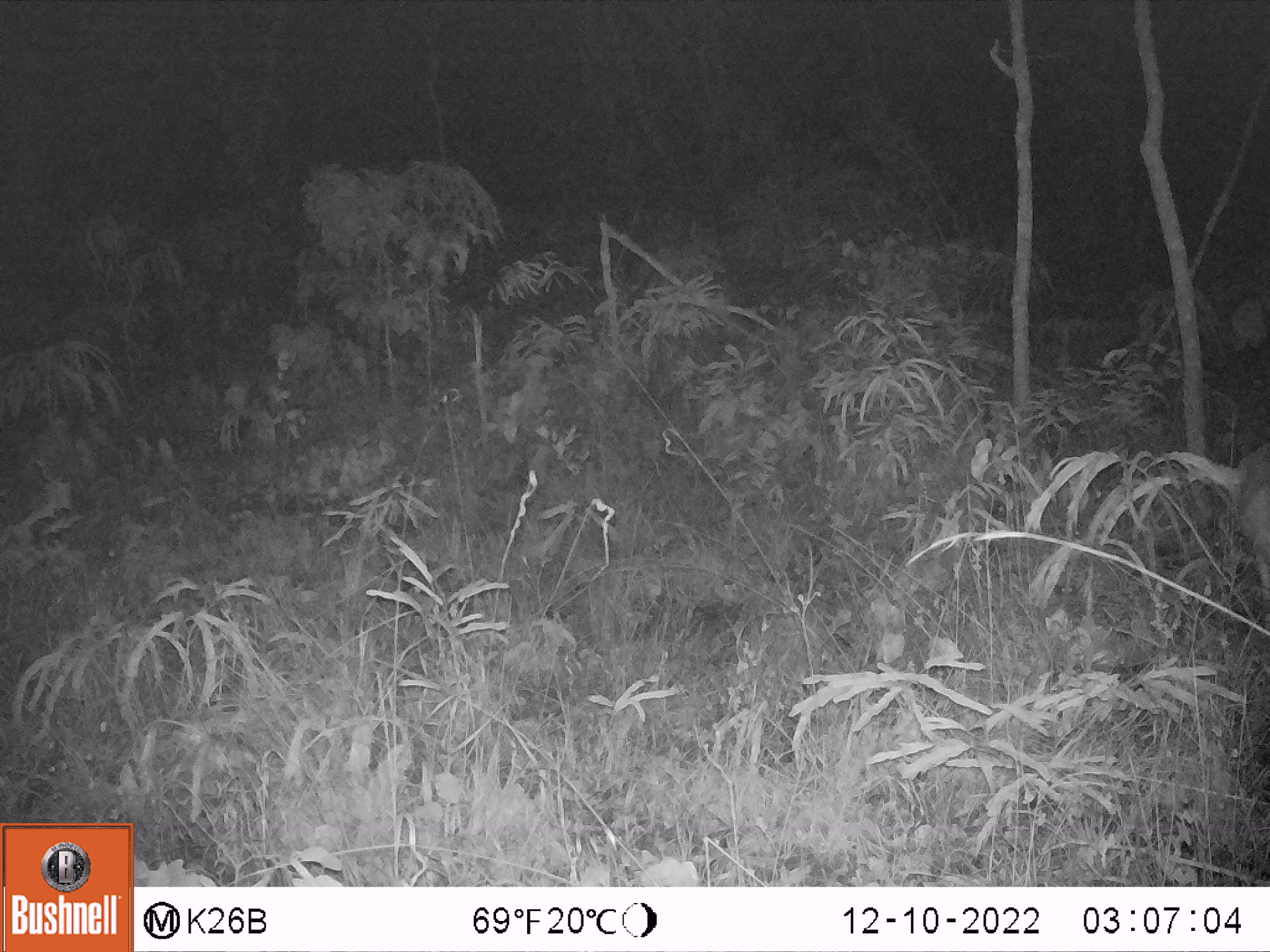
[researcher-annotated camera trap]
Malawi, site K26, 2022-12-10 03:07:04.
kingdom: Animalia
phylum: Chordata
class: Mammalia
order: Artiodactyla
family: Bovidae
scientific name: Antilopinae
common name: small antelope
Small antelope (Antilopinae), count 1.